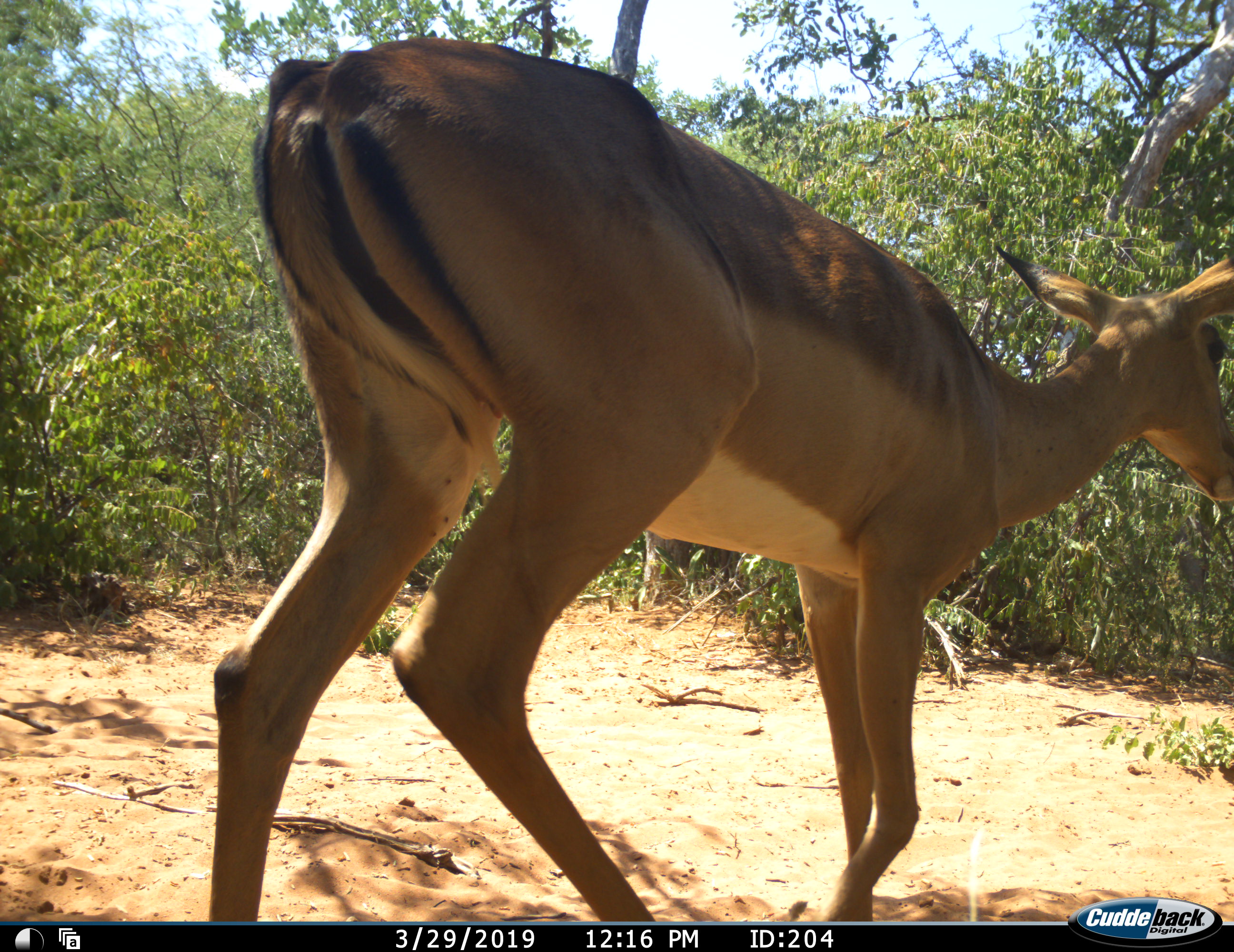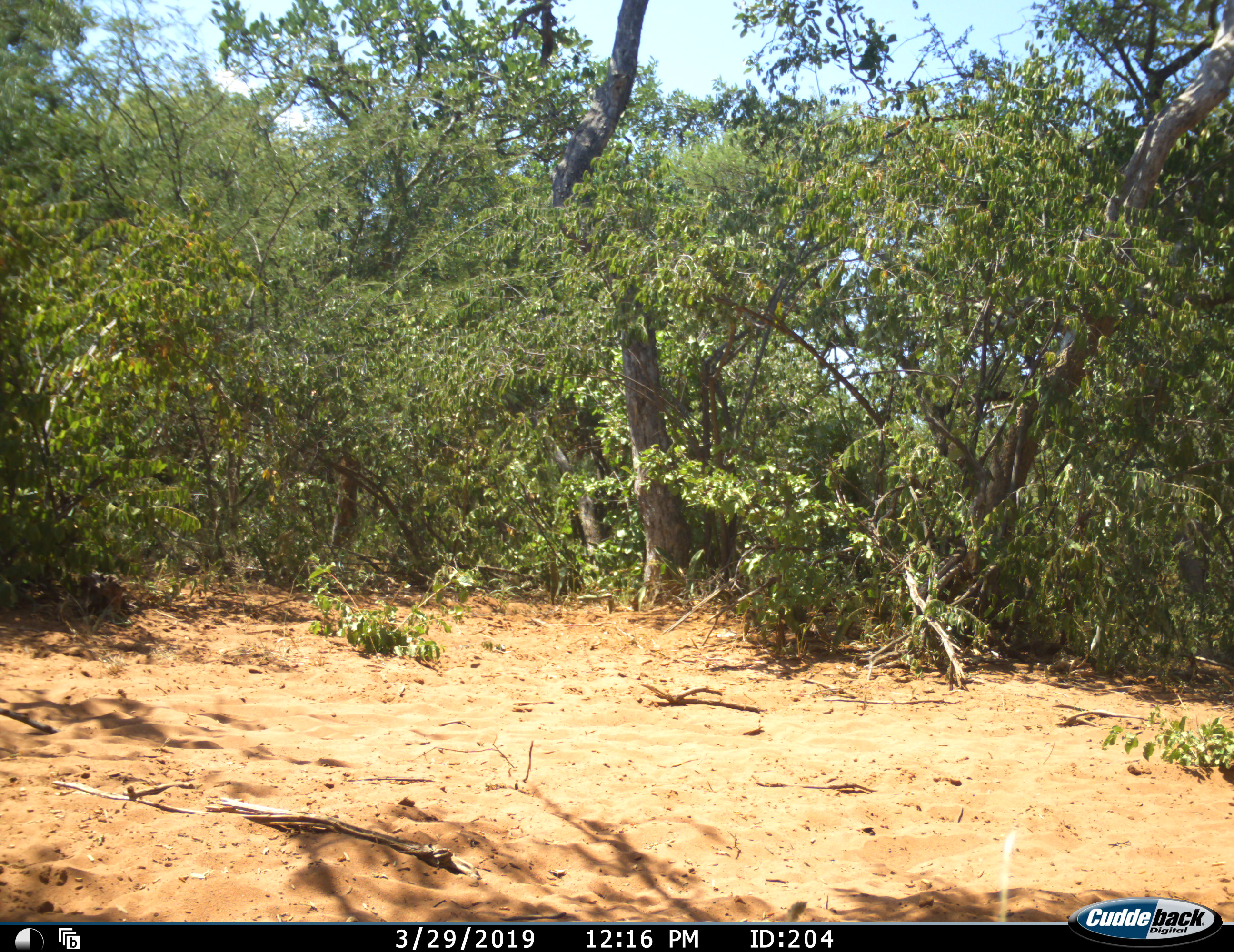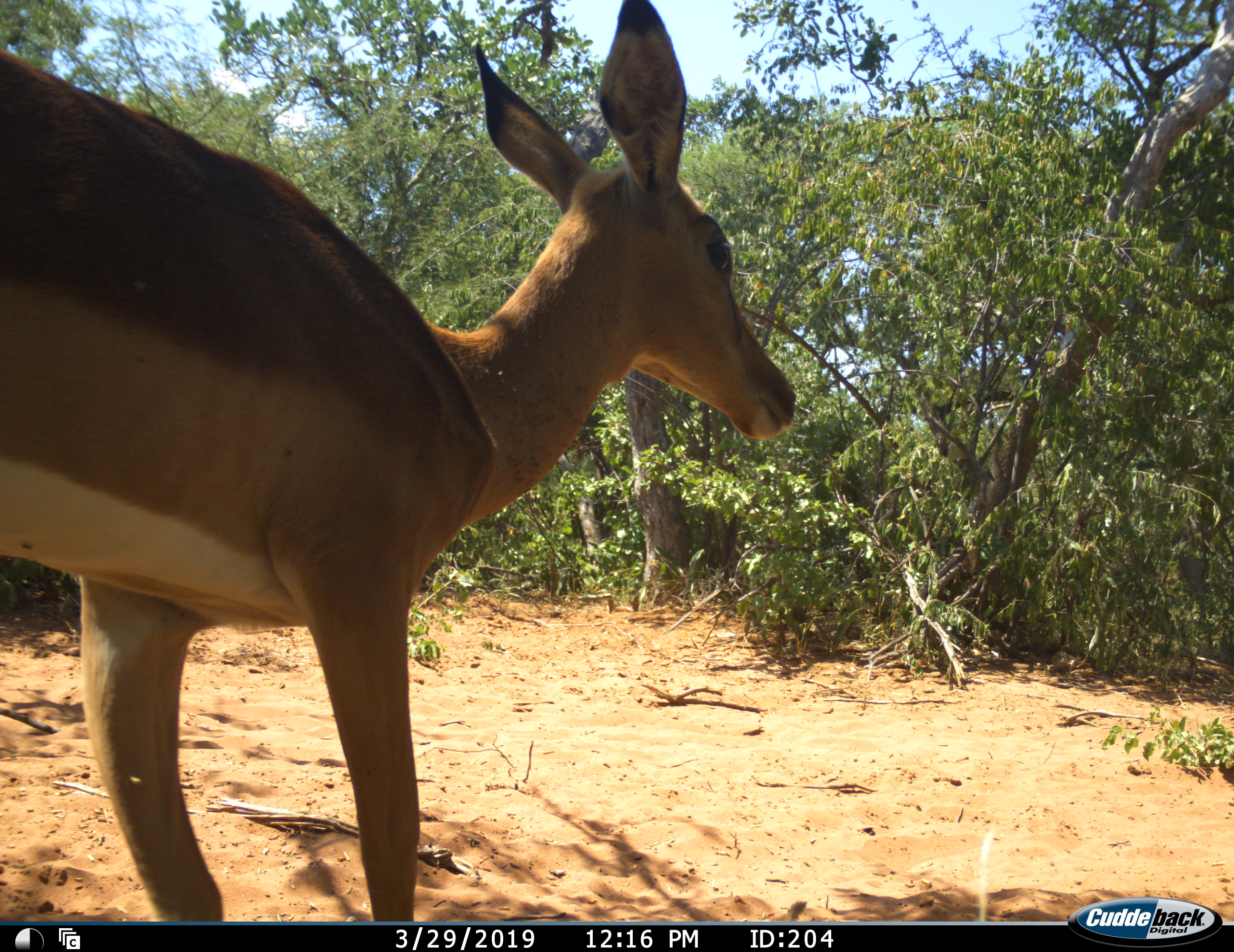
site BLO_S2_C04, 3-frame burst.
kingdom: Animalia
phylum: Chordata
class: Mammalia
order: Artiodactyla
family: Bovidae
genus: Aepyceros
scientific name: Aepyceros melampus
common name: impala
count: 1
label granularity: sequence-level